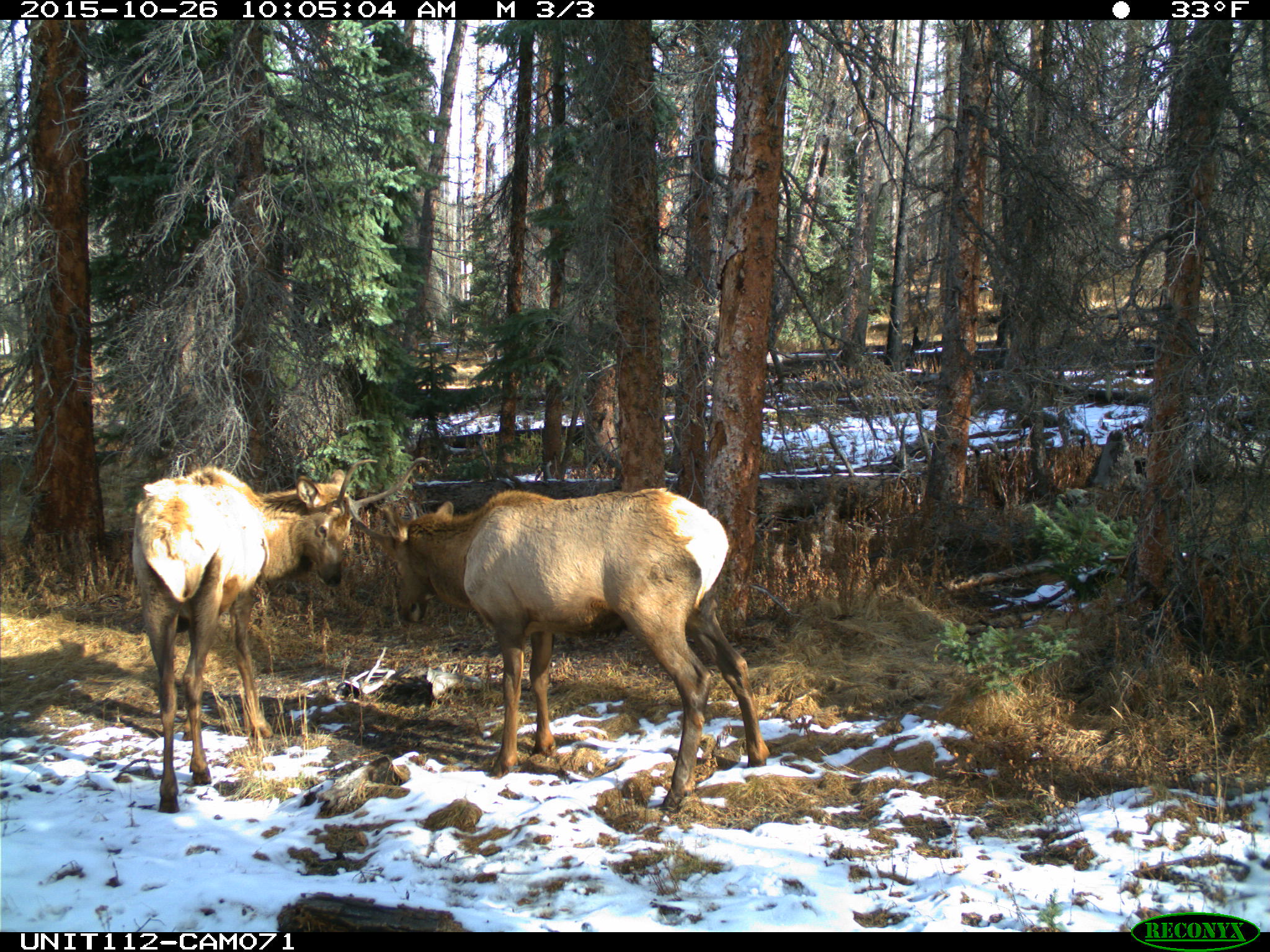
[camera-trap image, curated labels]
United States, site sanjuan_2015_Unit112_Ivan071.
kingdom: Animalia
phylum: Chordata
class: Mammalia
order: Artiodactyla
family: Cervidae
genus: Cervus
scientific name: Cervus elaphus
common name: red deer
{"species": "Cervus elaphus (red deer)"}